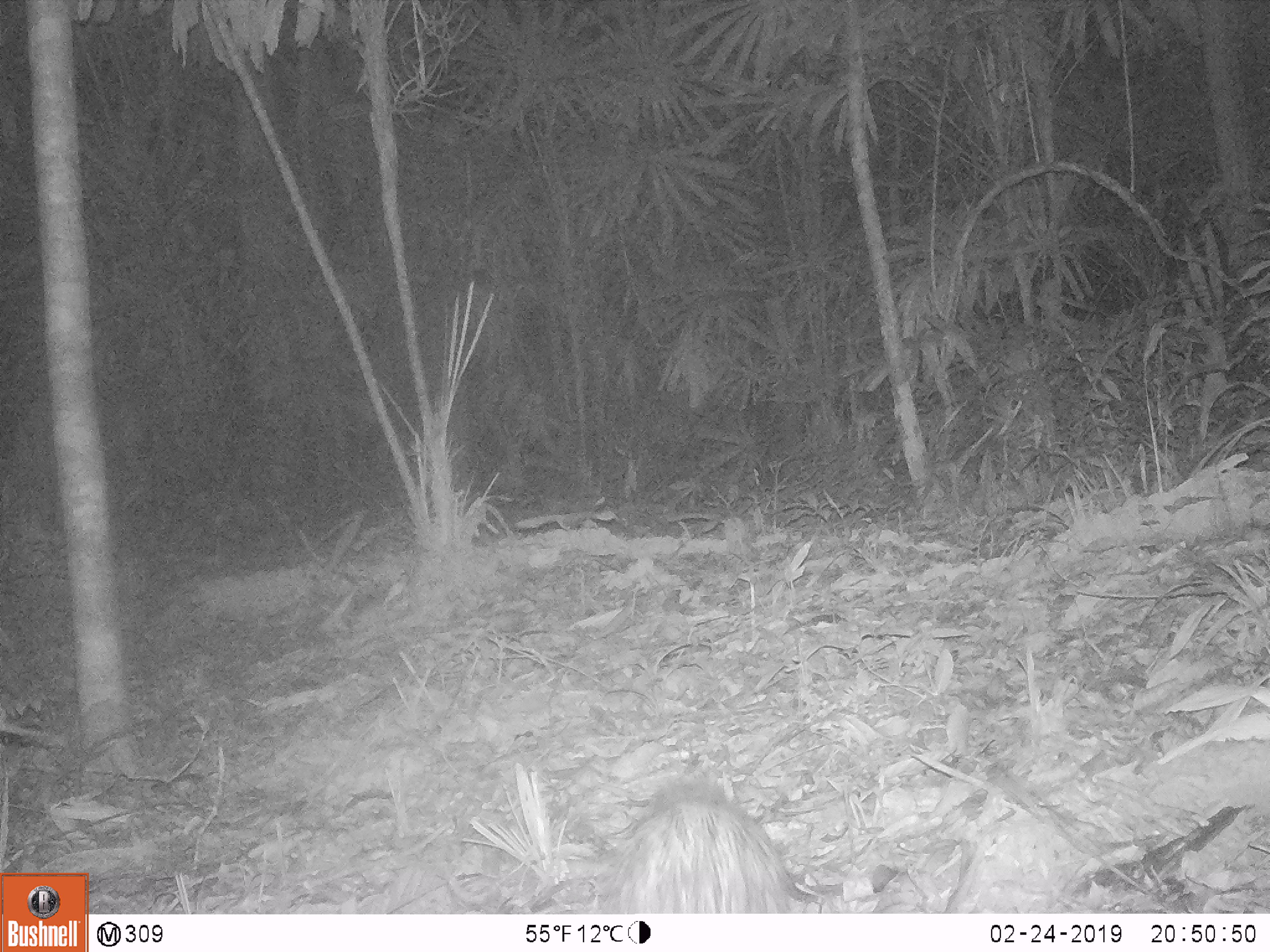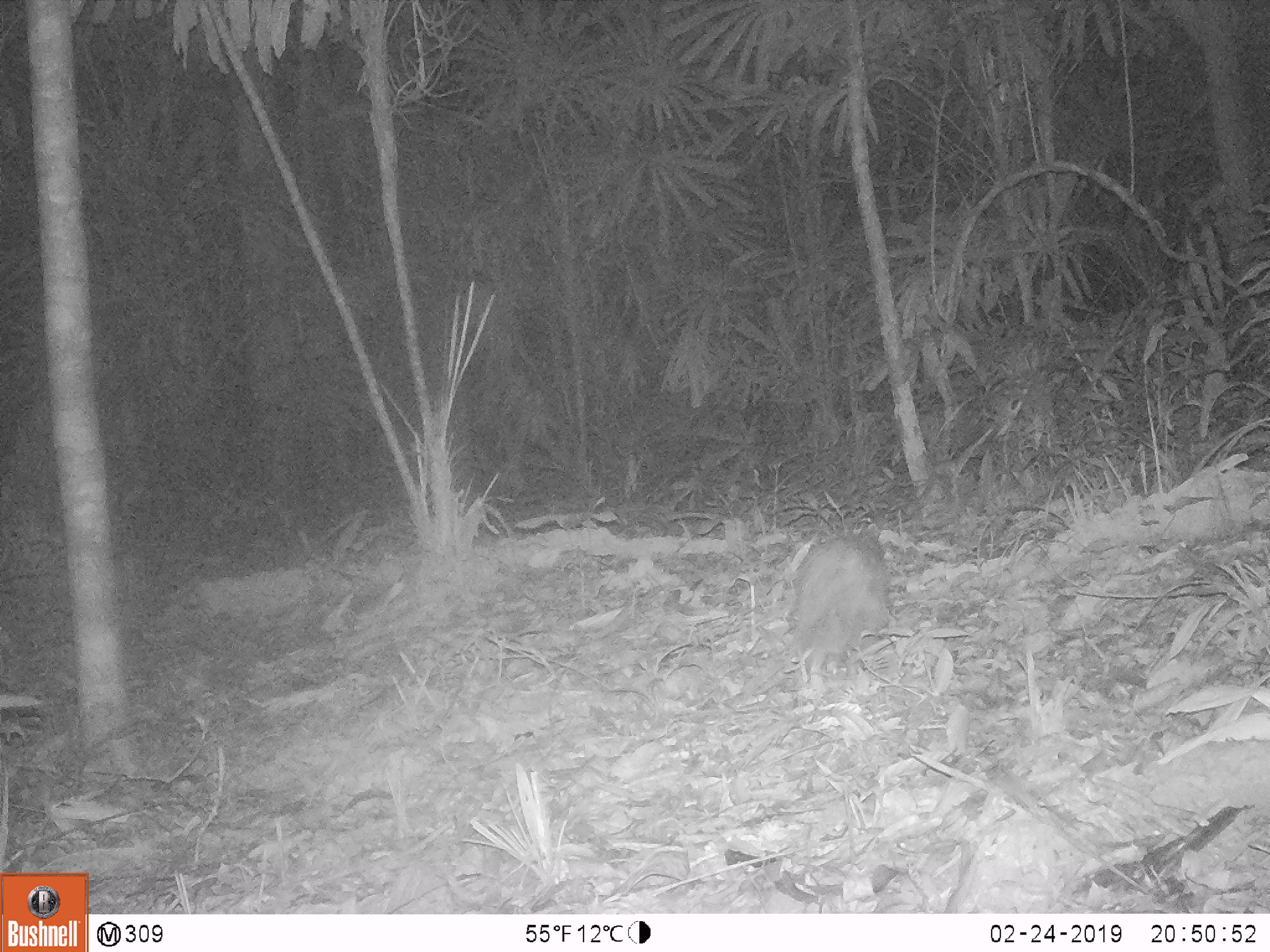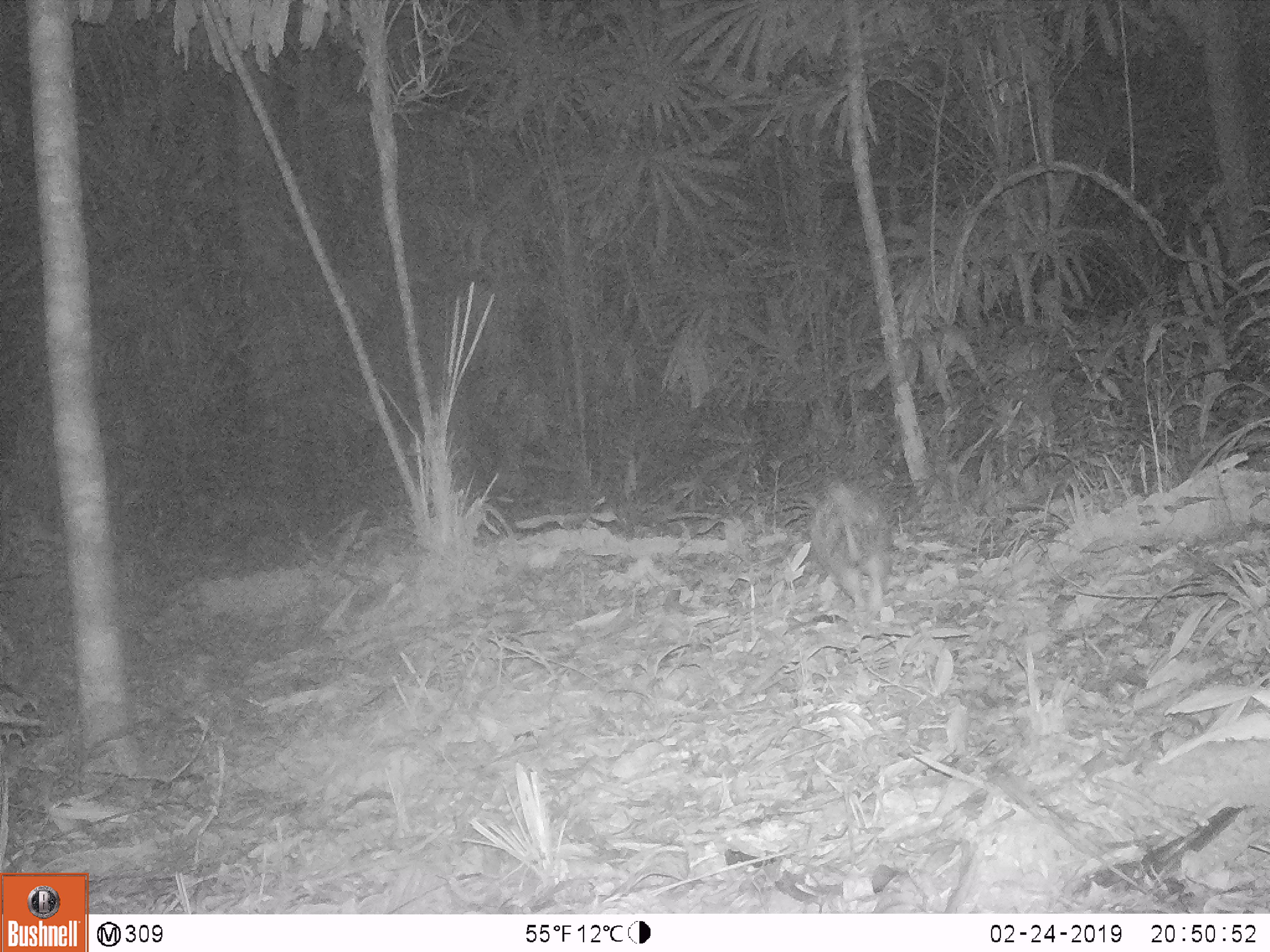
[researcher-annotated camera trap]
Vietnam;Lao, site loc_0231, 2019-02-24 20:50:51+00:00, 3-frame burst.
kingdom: Animalia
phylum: Chordata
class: Mammalia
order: Rodentia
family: Hystricidae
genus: Atherurus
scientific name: Atherurus macrourus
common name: asiatic brush-tailed porcupine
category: asiatic brush tailed porcupine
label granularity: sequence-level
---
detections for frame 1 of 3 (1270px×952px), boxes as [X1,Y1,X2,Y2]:
asiatic brush tailed porcupine: [599,779,792,913]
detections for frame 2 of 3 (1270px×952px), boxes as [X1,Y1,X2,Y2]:
asiatic brush tailed porcupine: [790,536,895,675]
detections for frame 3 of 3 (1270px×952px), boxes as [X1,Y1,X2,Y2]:
asiatic brush tailed porcupine: [808,479,895,614]